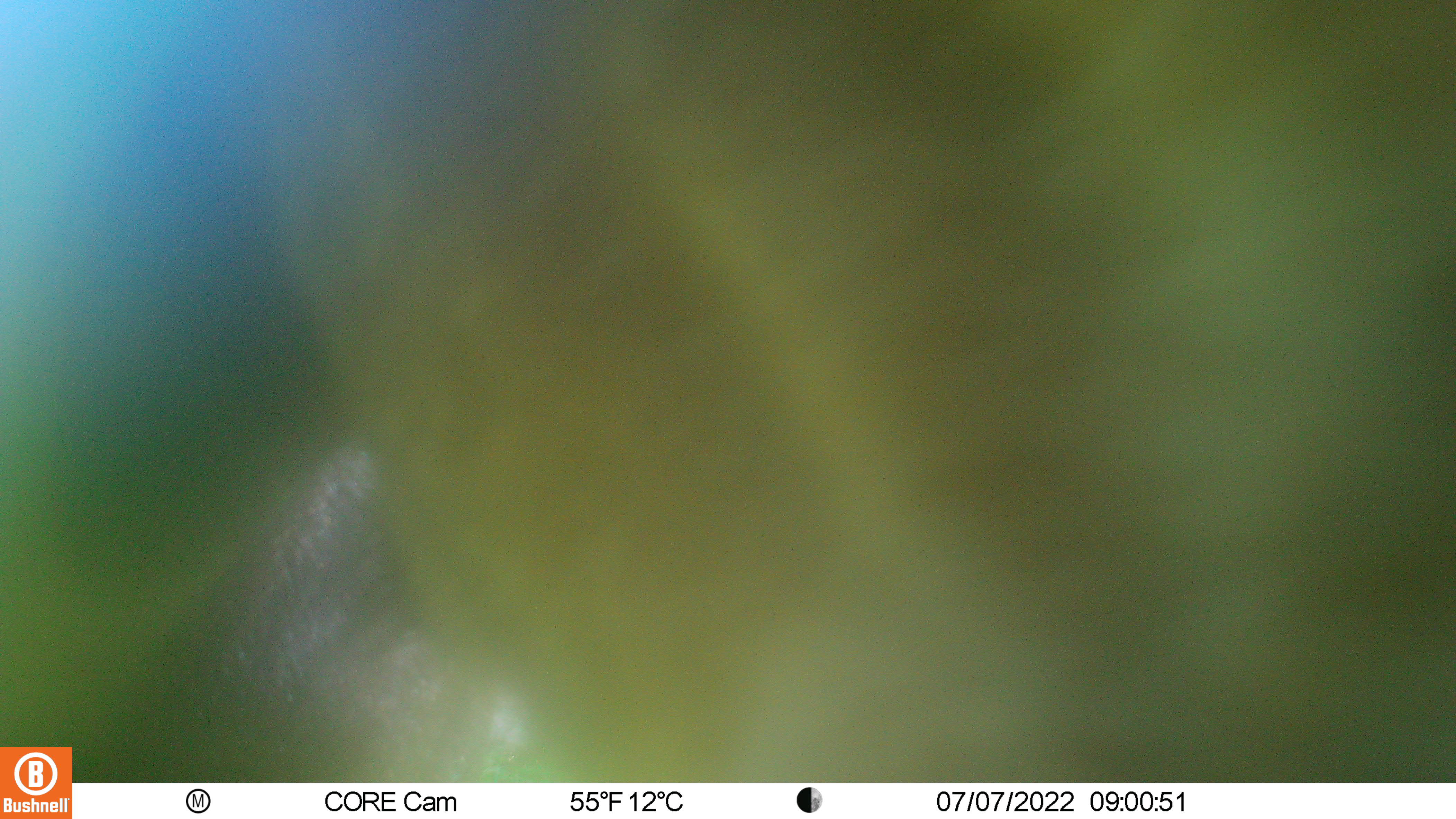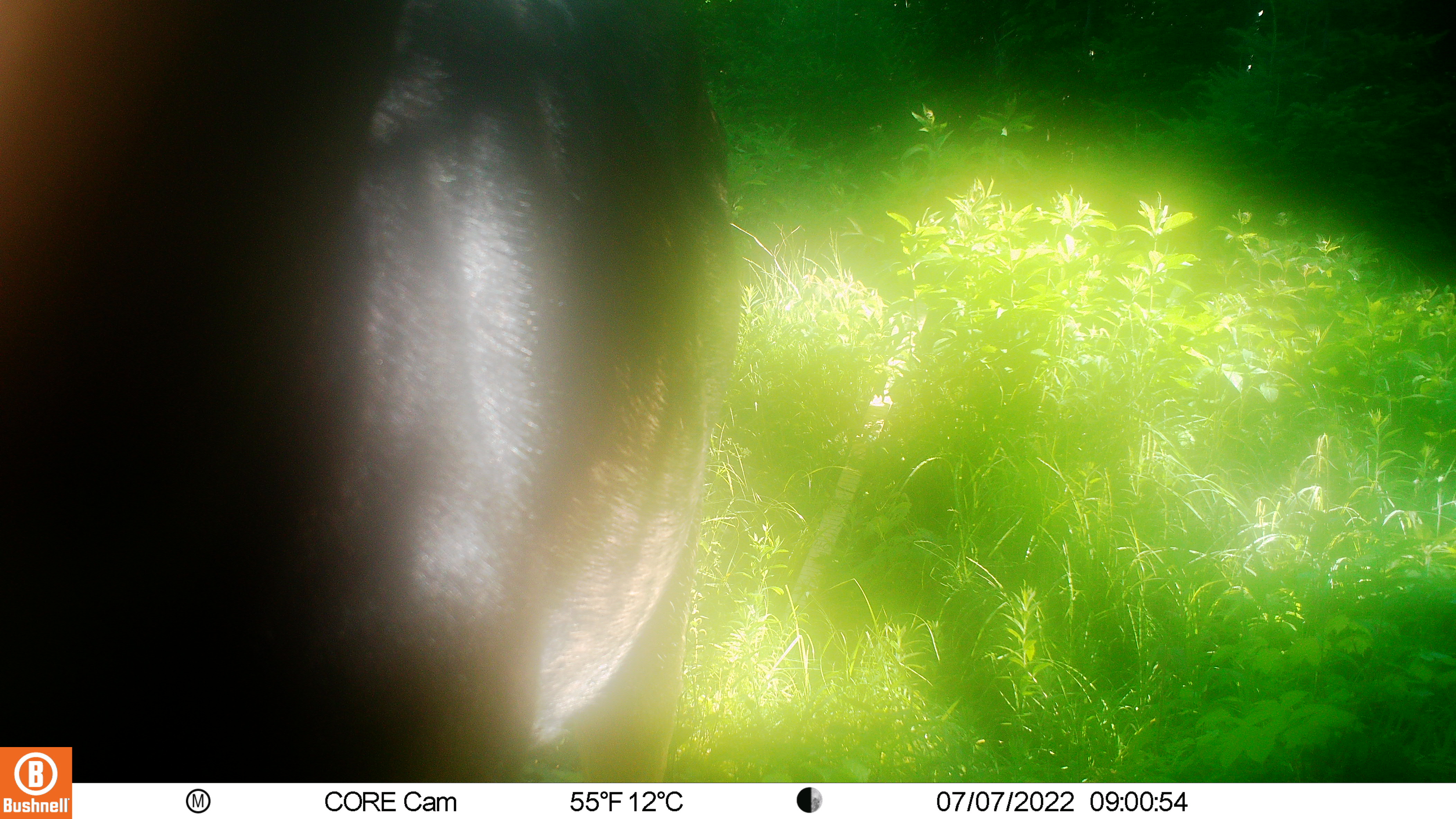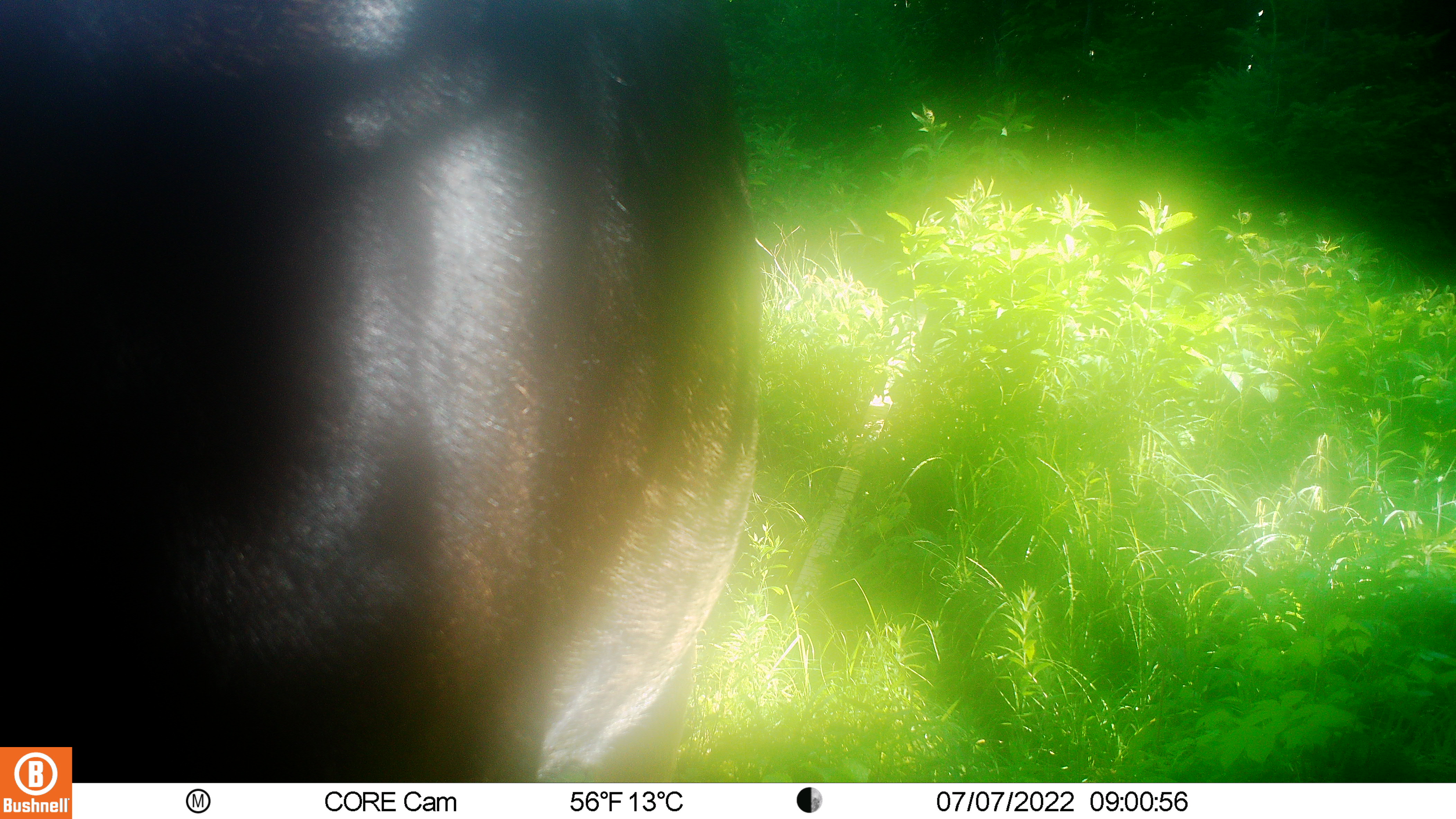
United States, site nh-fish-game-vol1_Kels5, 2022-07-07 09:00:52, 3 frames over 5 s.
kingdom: Animalia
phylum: Chordata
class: Mammalia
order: Artiodactyla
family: Cervidae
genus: Alces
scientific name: Alces alces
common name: moose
Moose (Alces alces).